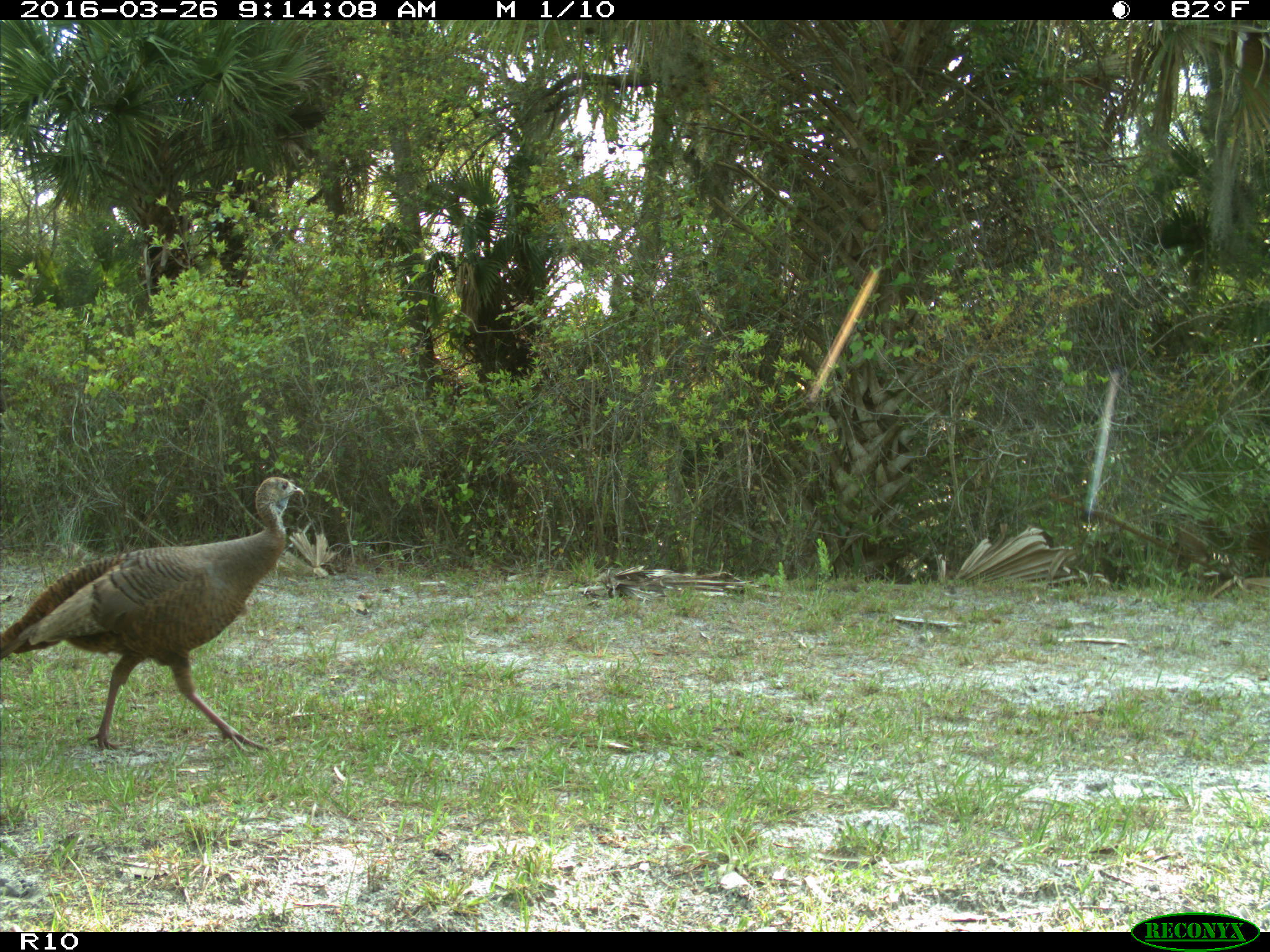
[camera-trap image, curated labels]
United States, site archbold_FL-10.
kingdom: Animalia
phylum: Chordata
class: Aves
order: Galliformes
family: Phasianidae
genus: Meleagris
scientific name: Meleagris gallopavo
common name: wild turkey